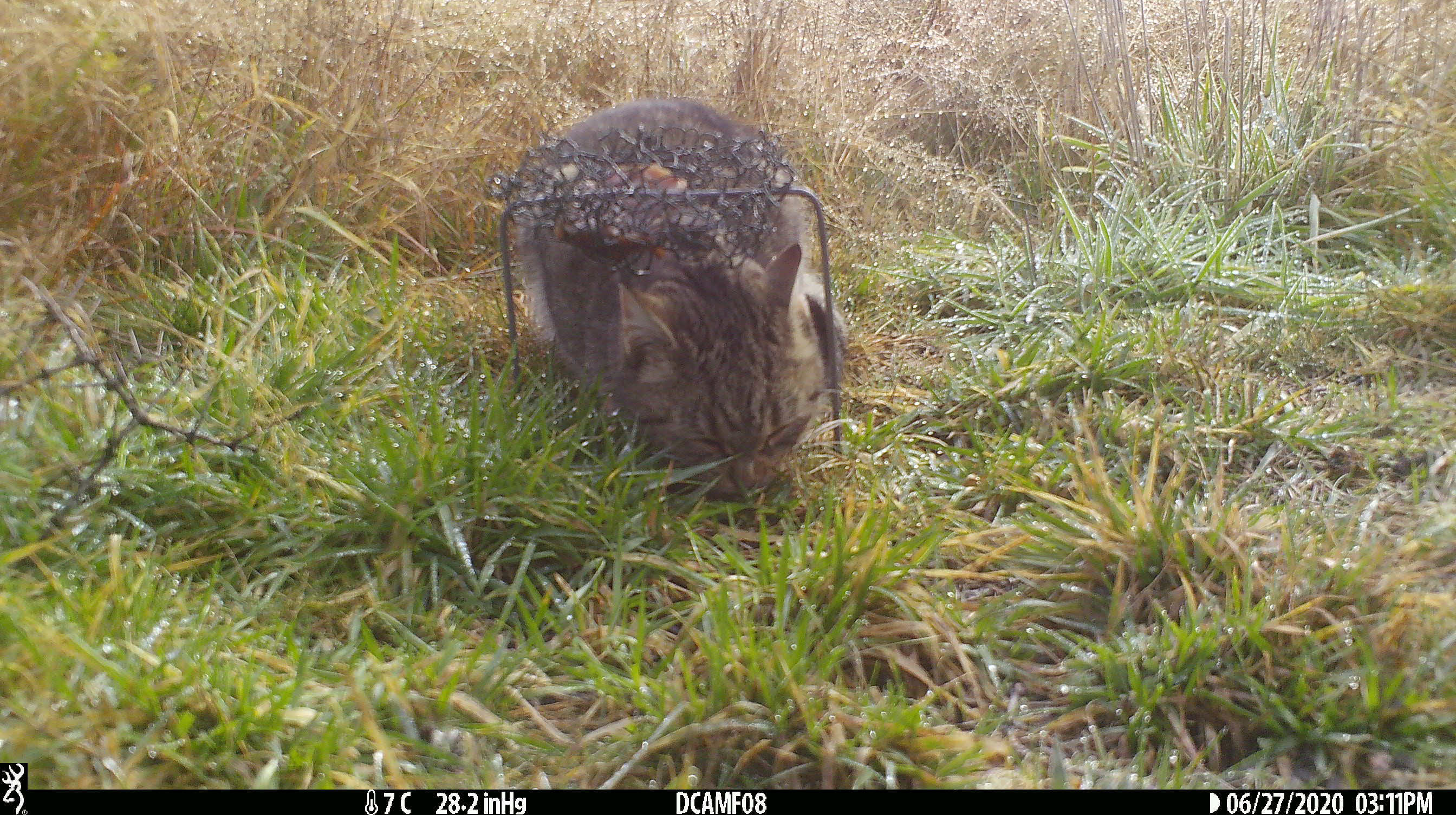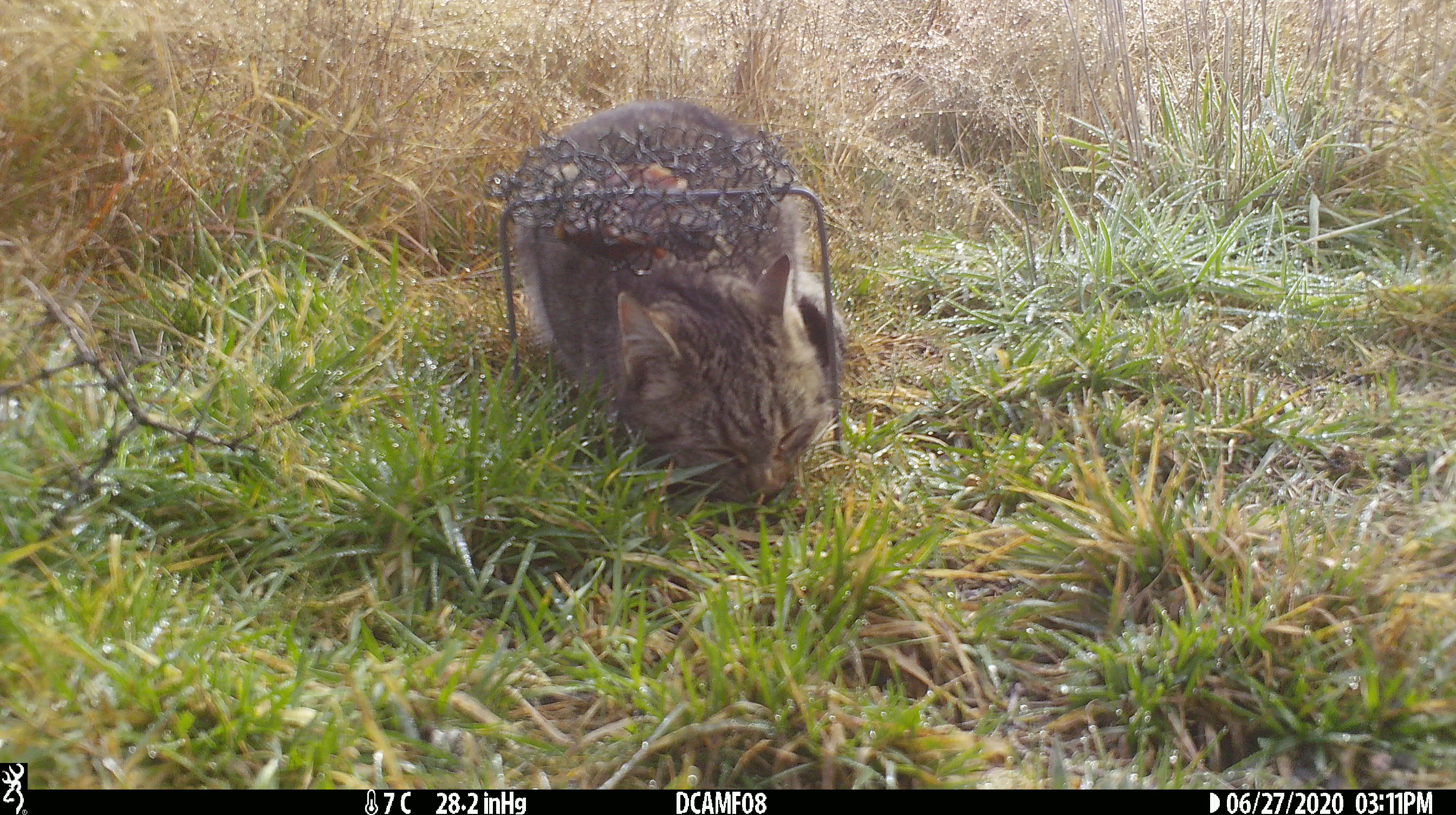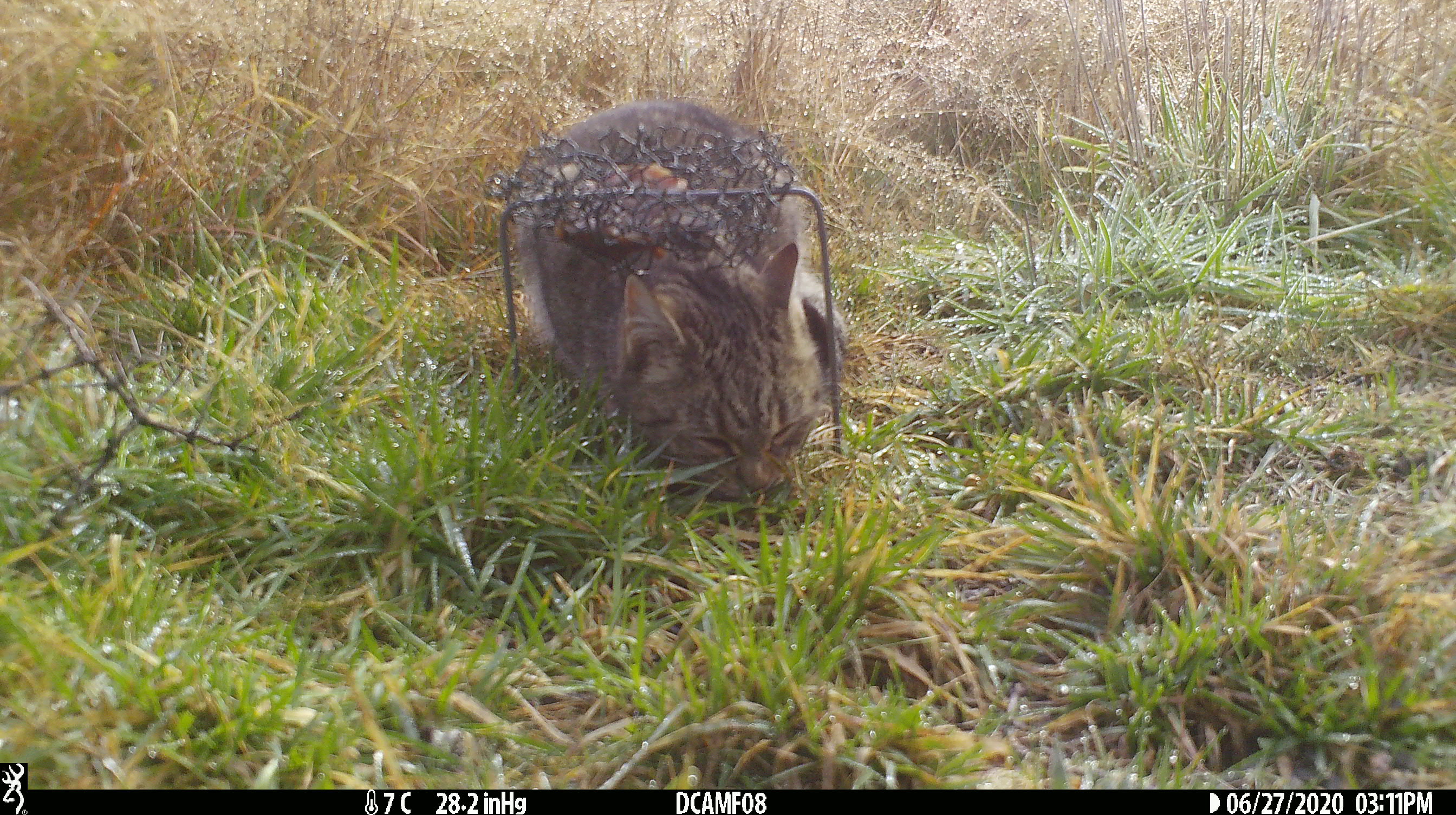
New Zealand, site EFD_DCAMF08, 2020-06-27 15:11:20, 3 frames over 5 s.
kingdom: Animalia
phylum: Chordata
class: Mammalia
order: Carnivora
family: Felidae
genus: Felis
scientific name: Felis catus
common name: domestic cat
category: cat